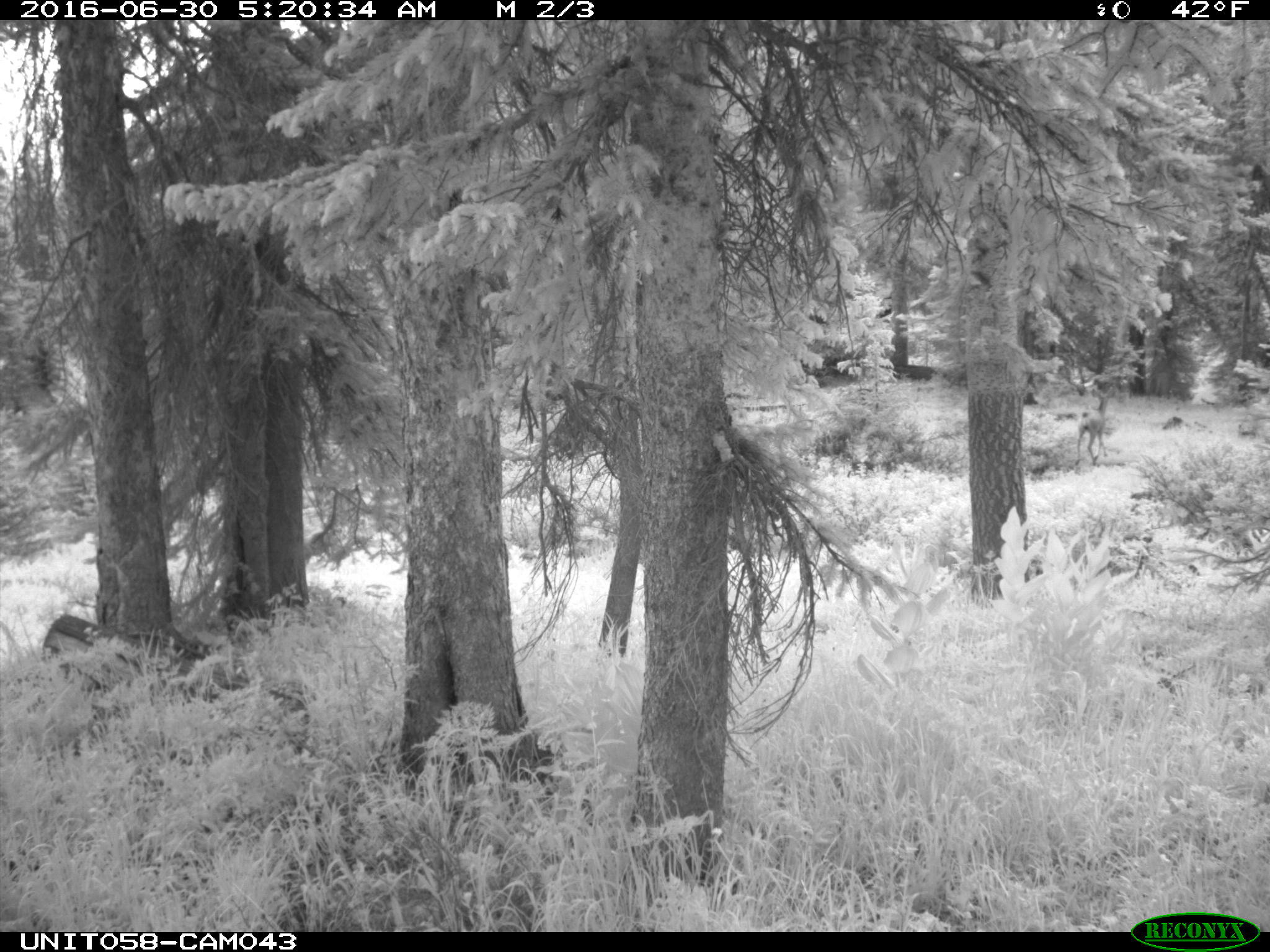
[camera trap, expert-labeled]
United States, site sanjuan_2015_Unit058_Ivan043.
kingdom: Animalia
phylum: Chordata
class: Mammalia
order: Artiodactyla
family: Cervidae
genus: Odocoileus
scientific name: Odocoileus hemionus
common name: mule deer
Odocoileus hemionus (mule deer).